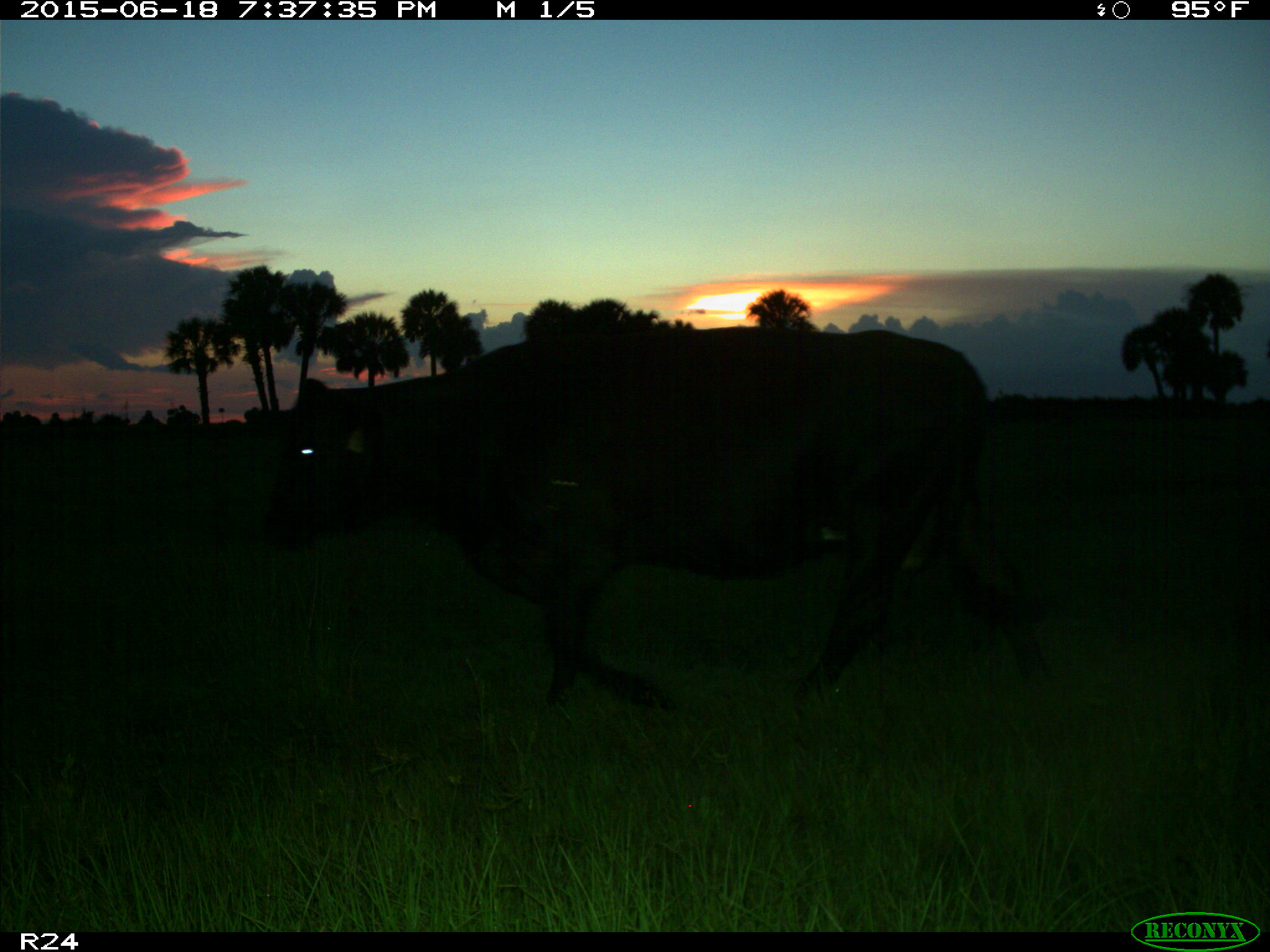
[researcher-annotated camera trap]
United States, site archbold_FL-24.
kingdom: Animalia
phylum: Chordata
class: Mammalia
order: Artiodactyla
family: Bovidae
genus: Bos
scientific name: Bos taurus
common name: domestic cow